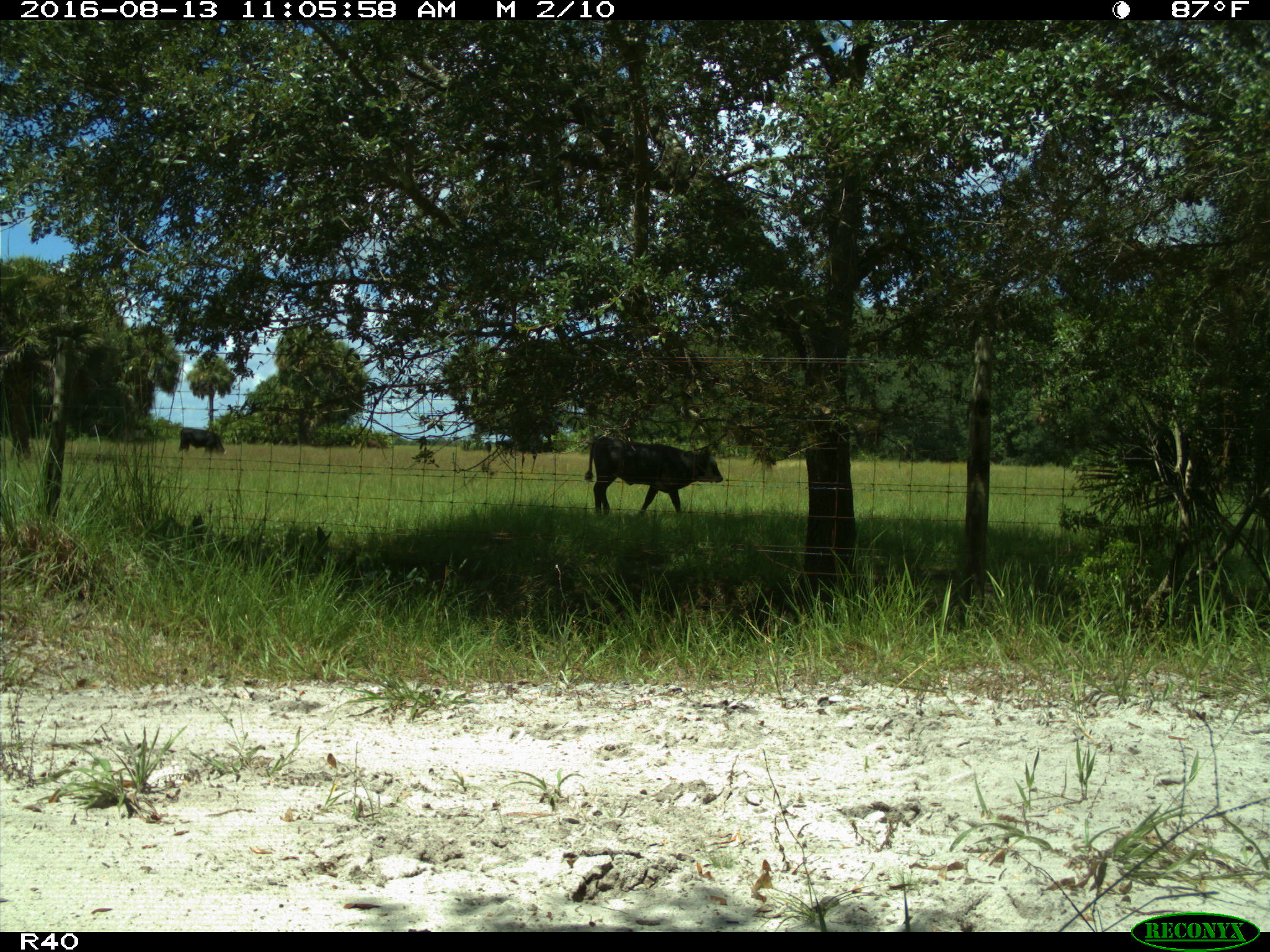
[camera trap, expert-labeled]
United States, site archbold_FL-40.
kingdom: Animalia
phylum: Chordata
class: Mammalia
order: Artiodactyla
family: Bovidae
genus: Bos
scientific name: Bos taurus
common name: domestic cow